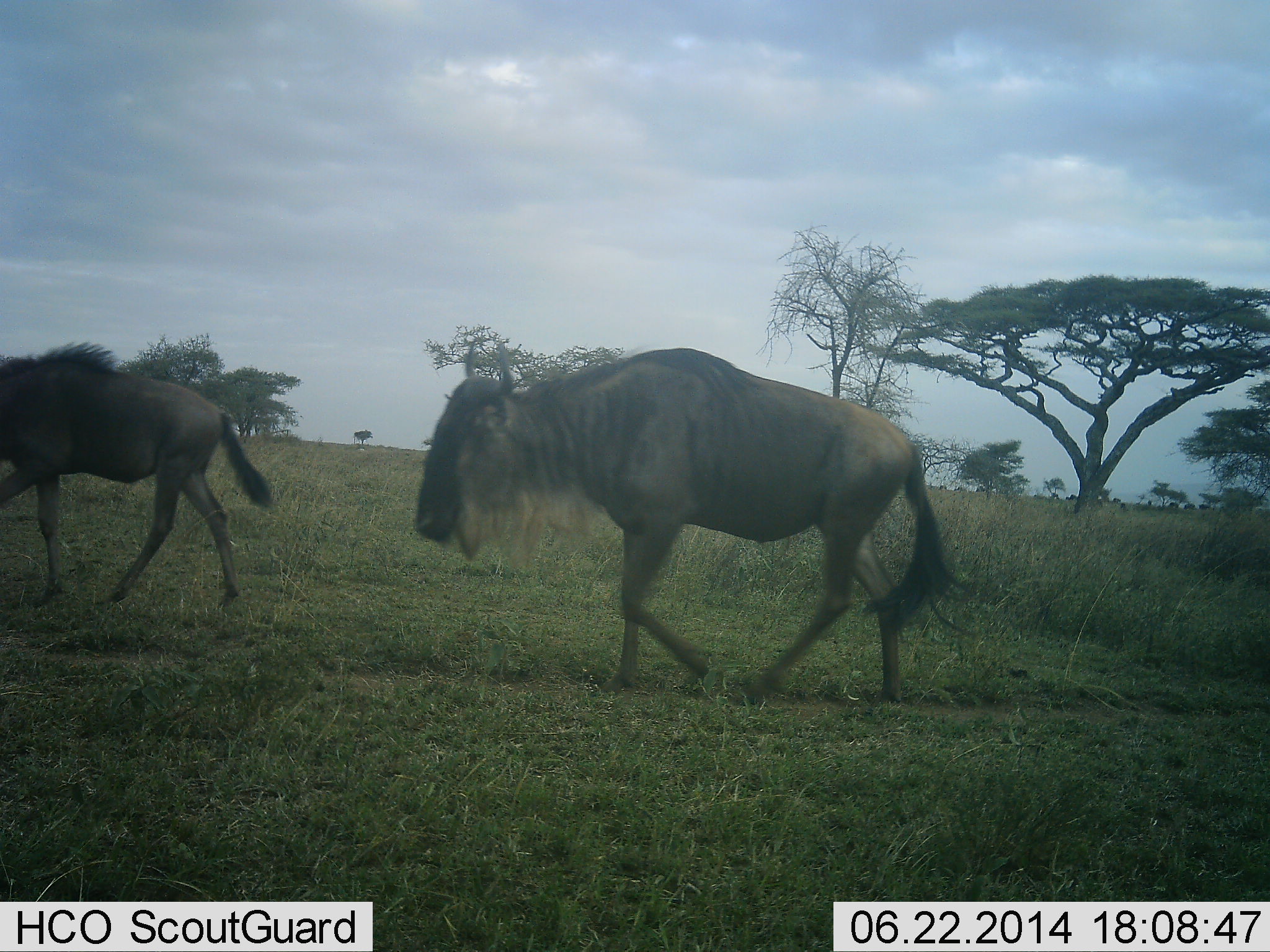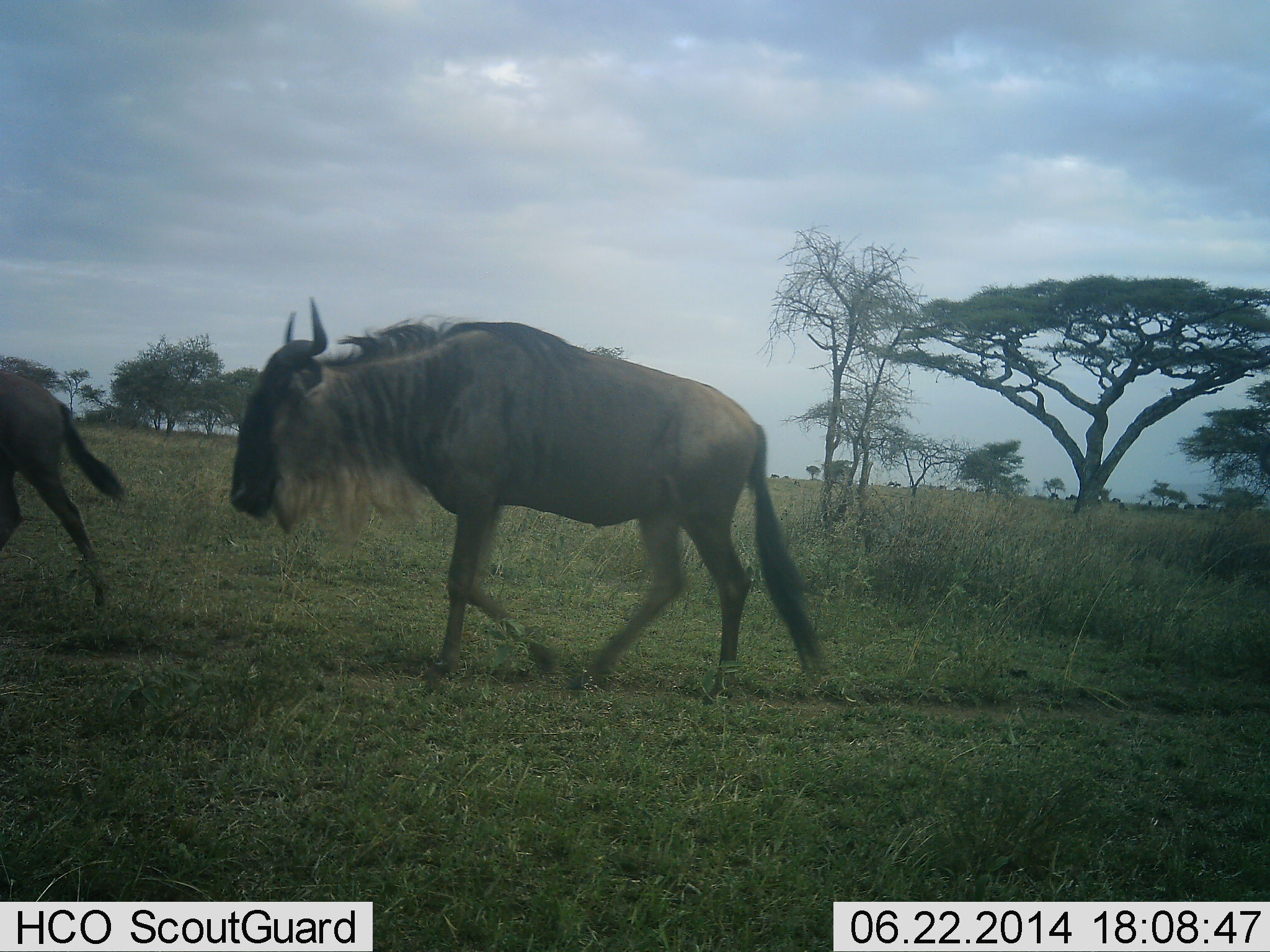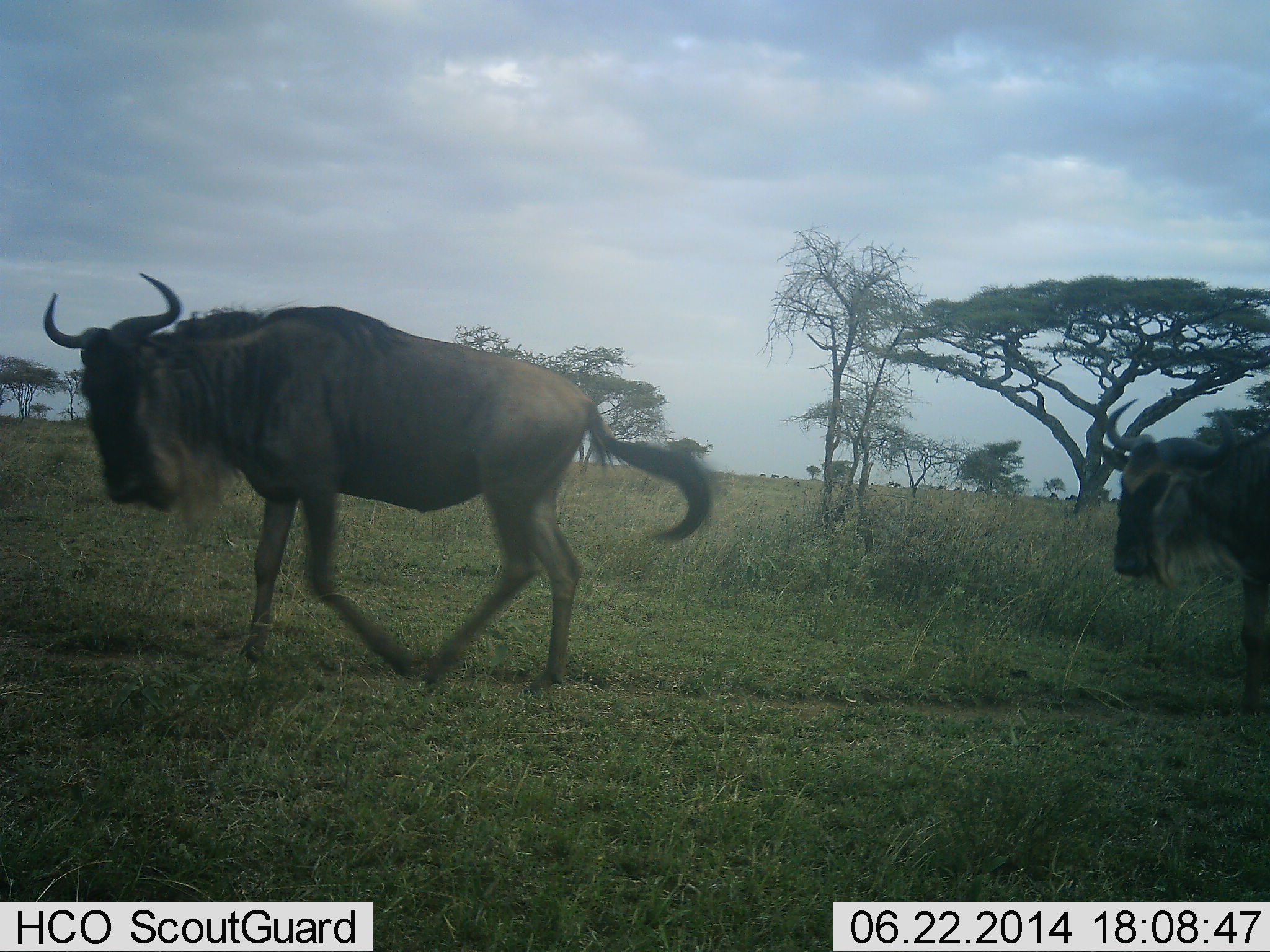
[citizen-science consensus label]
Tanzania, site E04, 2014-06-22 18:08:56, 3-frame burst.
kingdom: Animalia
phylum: Chordata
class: Mammalia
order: Artiodactyla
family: Bovidae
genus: Connochaetes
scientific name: Connochaetes taurinus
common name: blue wildebeest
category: wildebeest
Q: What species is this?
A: Wildebeest (blue wildebeest) (Connochaetes taurinus).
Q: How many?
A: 3.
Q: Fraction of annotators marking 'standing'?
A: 10%.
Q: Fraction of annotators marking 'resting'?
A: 10%.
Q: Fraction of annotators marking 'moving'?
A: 100%.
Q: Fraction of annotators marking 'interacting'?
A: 0%.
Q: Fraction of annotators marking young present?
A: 0%.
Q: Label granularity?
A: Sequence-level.